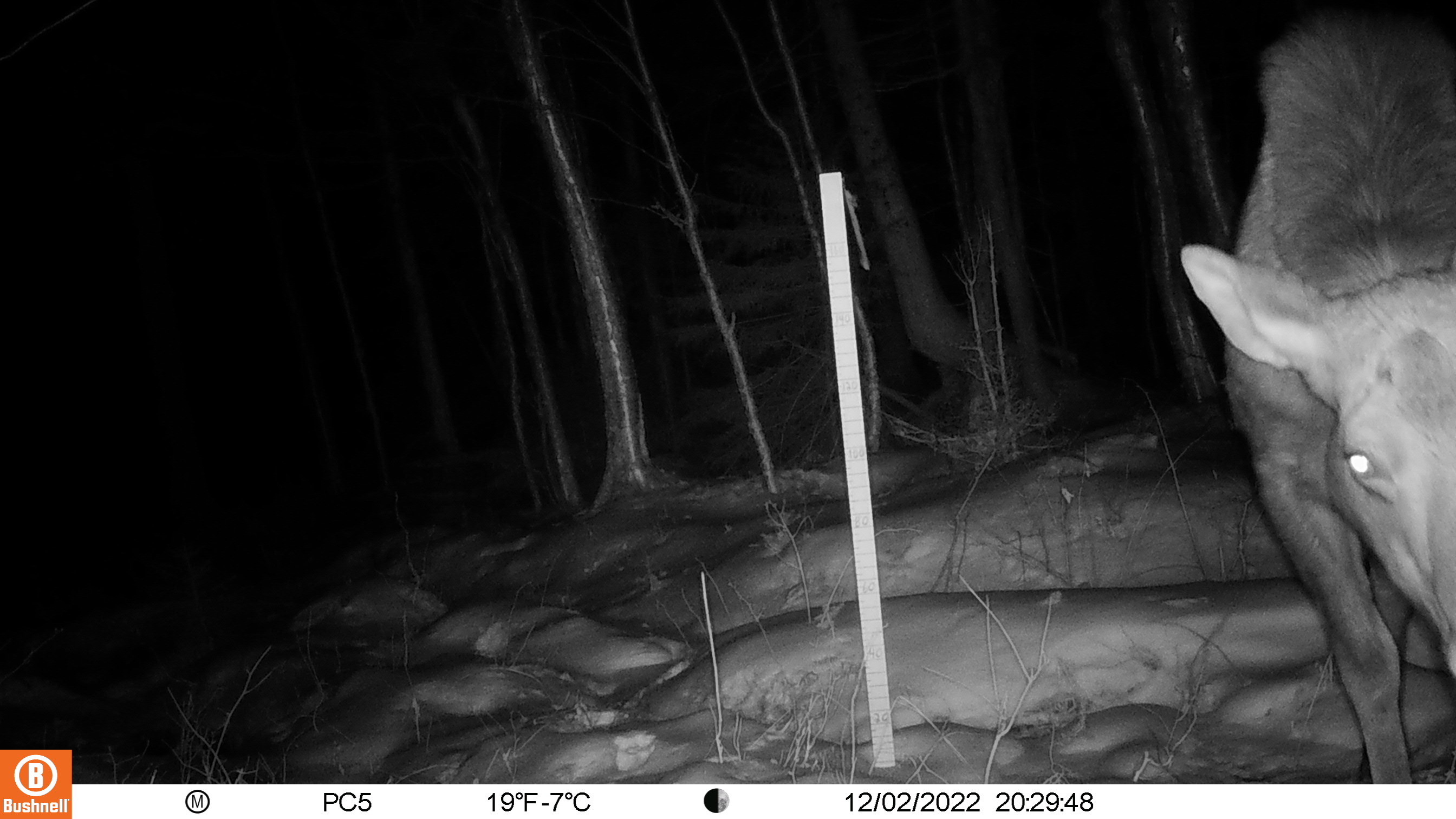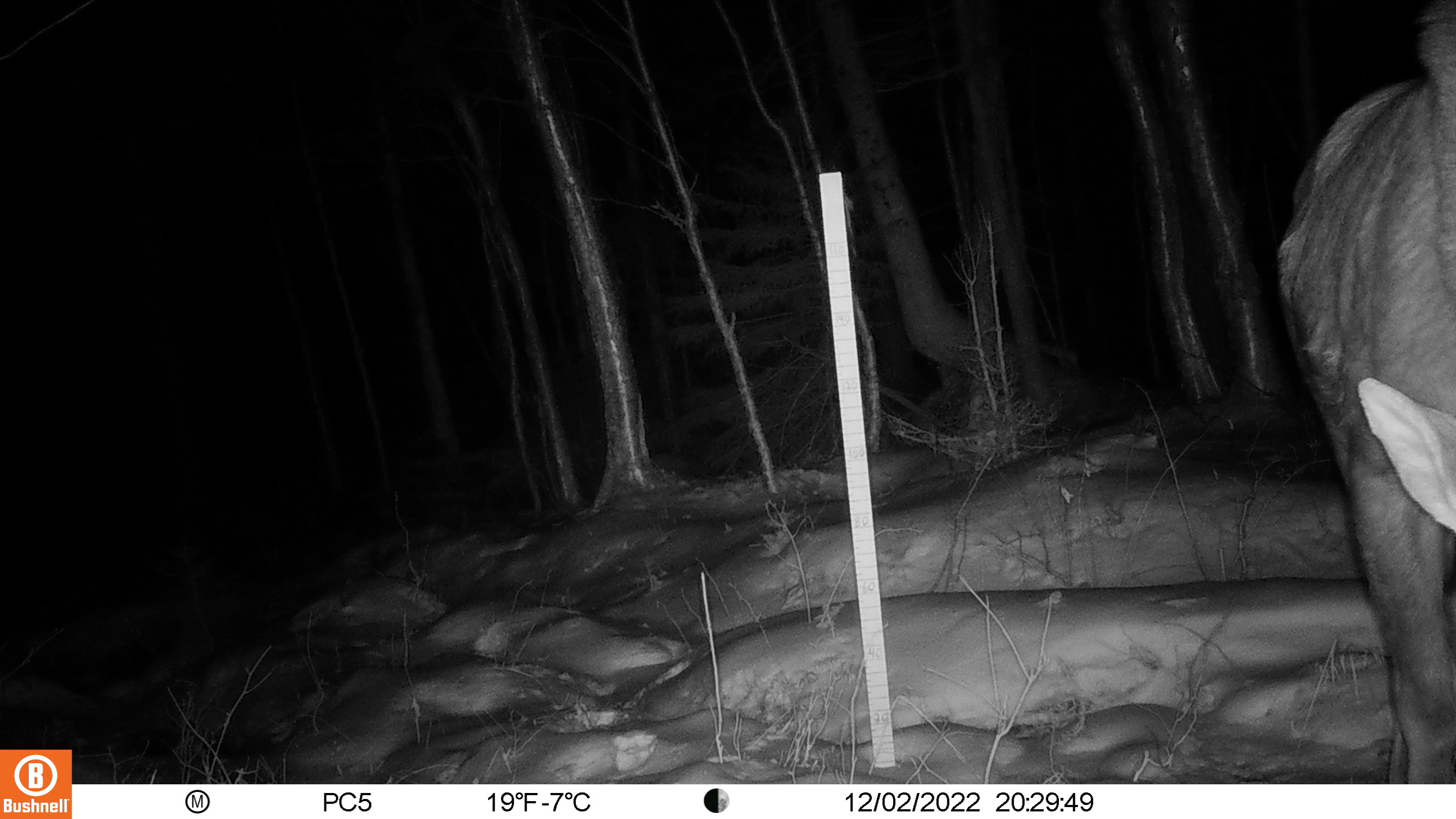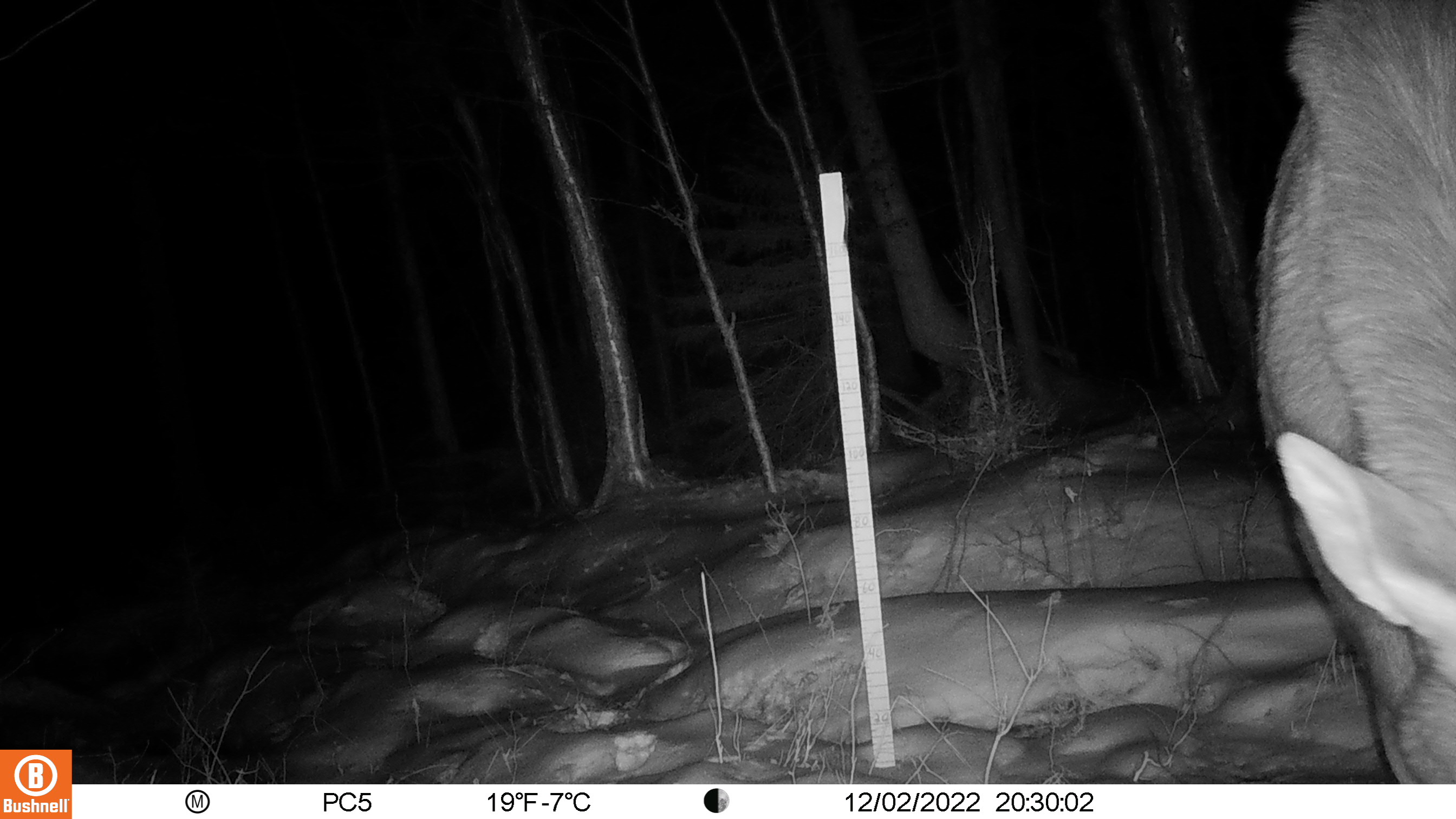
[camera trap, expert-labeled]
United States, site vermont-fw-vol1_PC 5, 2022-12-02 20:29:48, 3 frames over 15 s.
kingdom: Animalia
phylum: Chordata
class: Mammalia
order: Artiodactyla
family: Cervidae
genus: Alces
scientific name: Alces alces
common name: moose